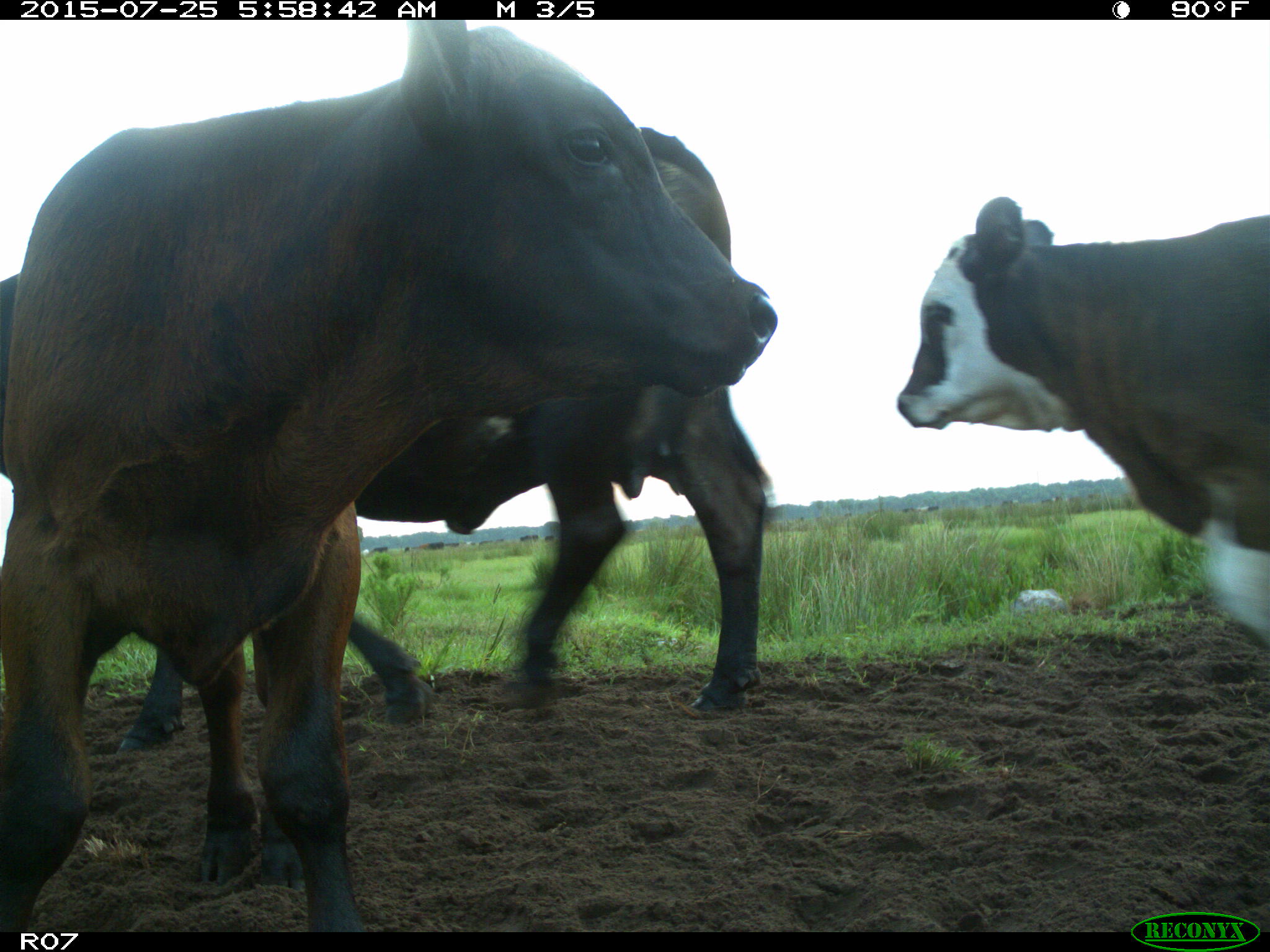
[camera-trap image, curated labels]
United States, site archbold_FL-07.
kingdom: Animalia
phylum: Chordata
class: Mammalia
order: Artiodactyla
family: Bovidae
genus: Bos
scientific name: Bos taurus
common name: domestic cow